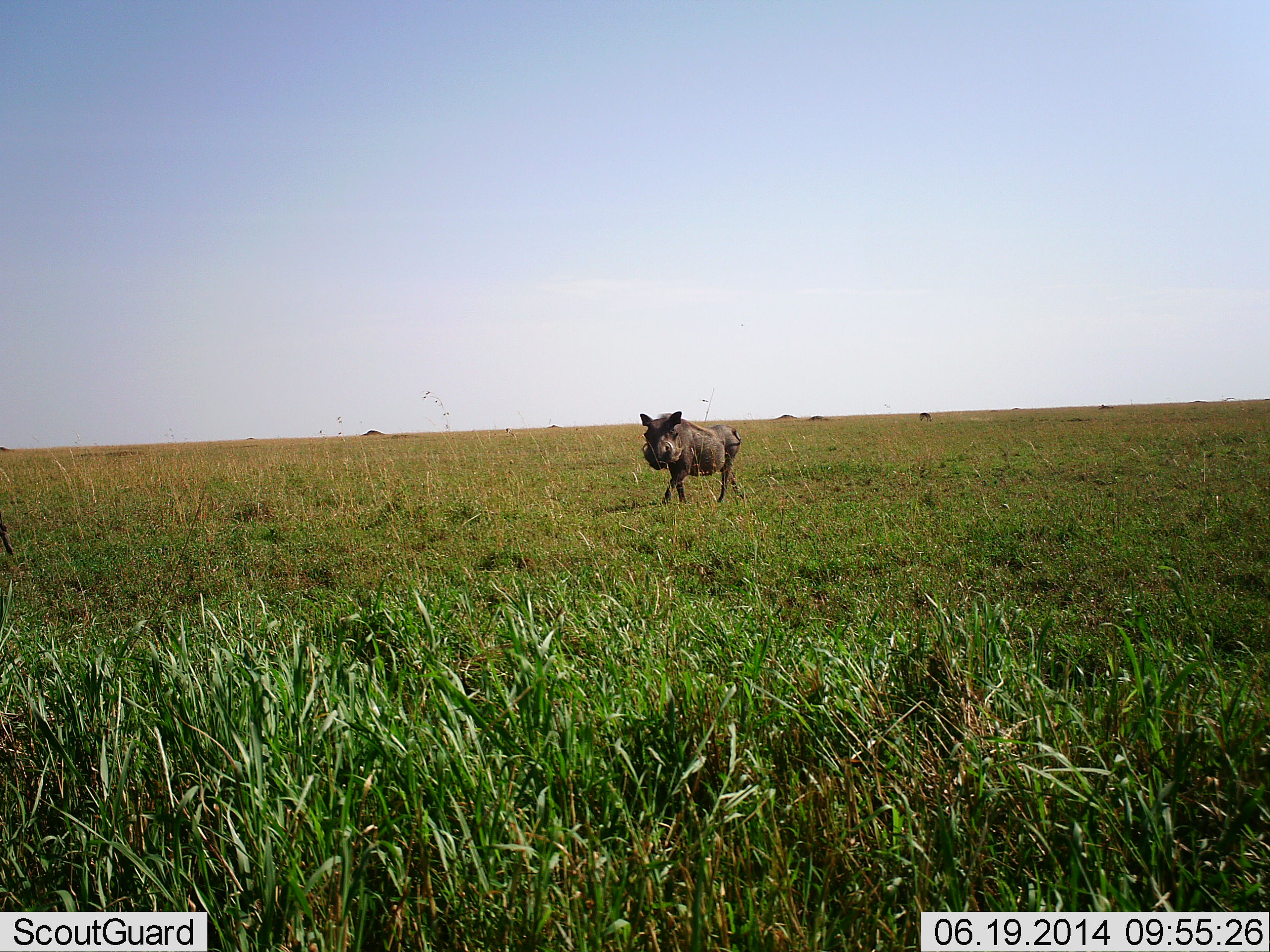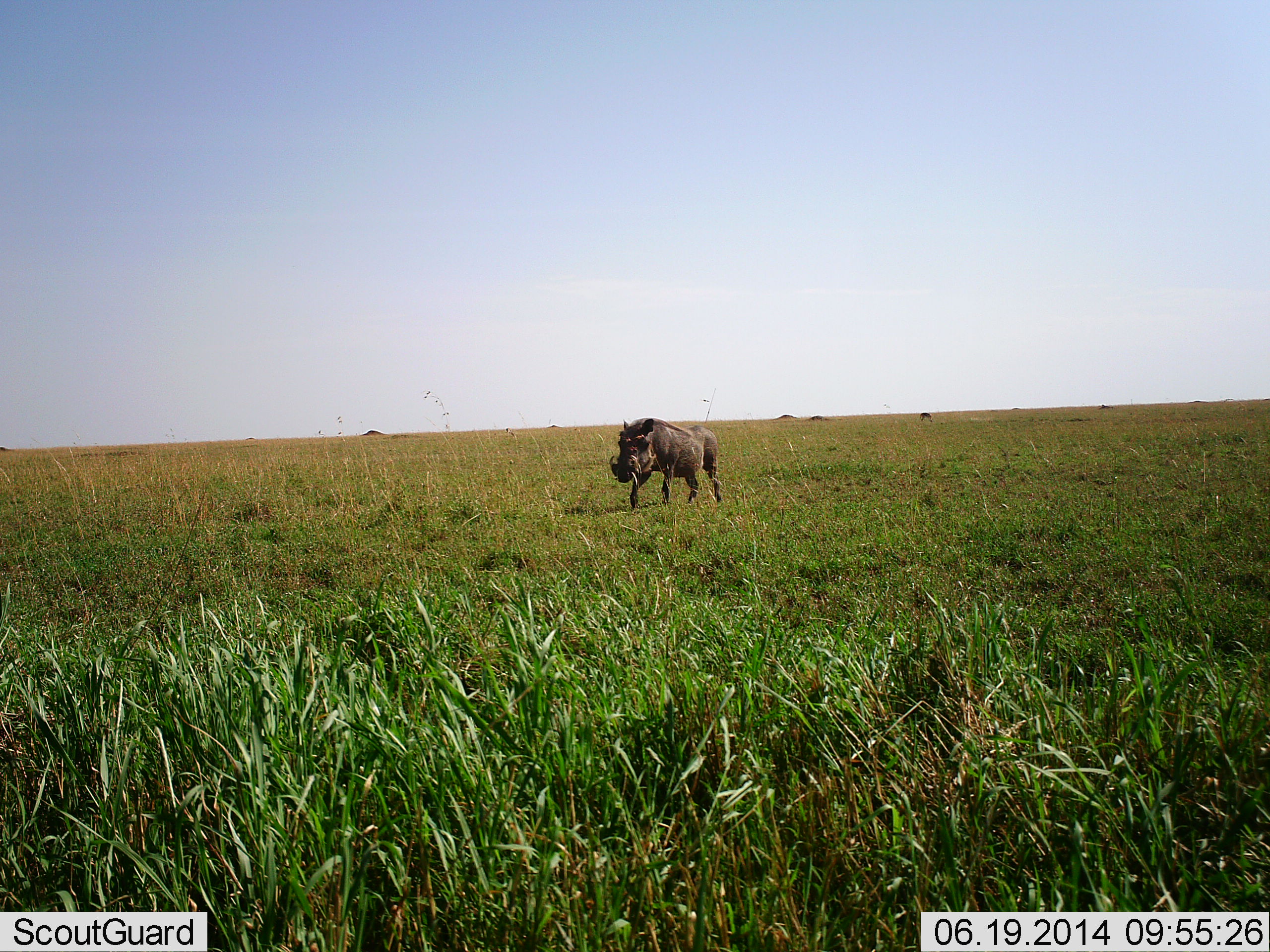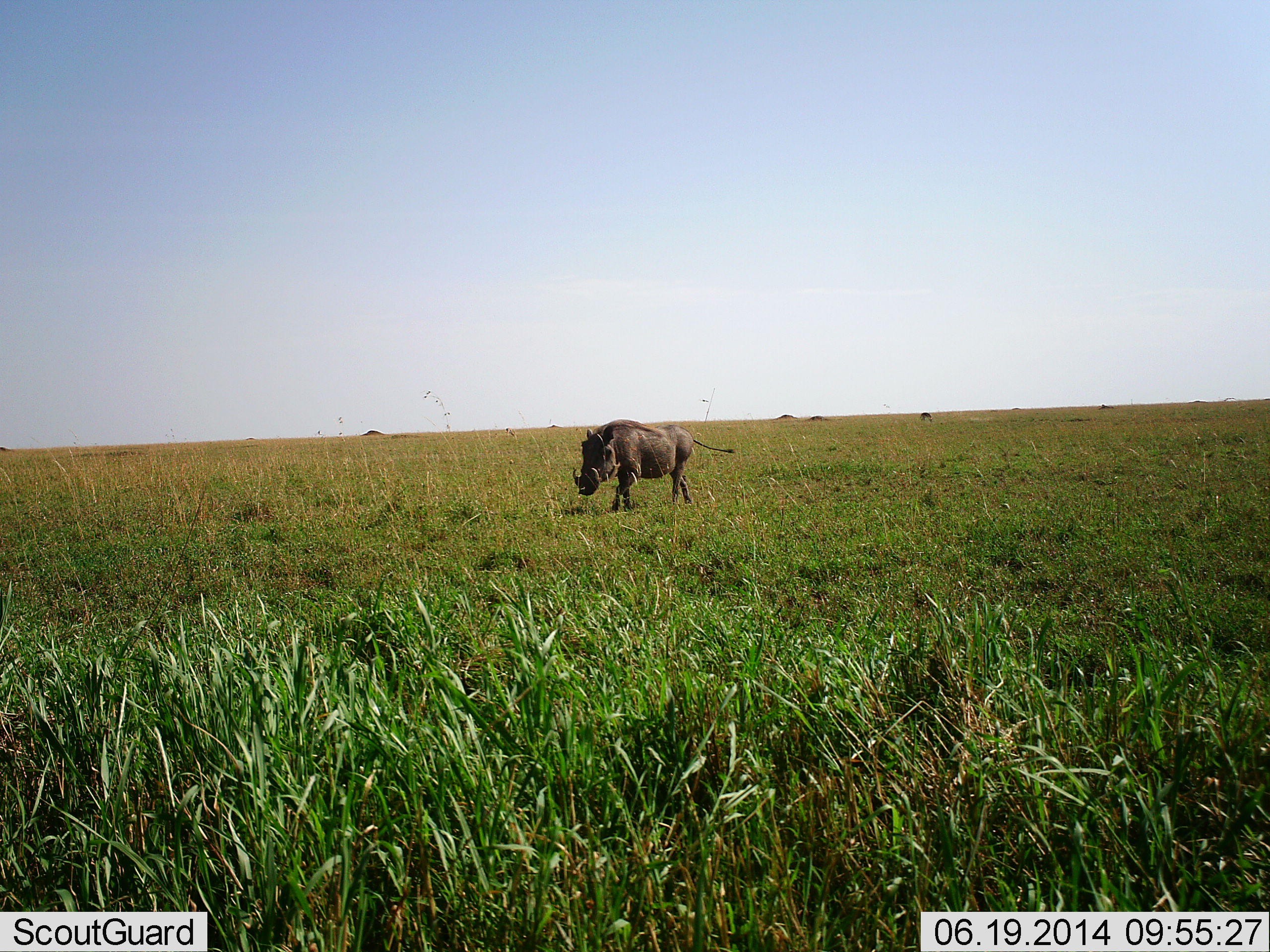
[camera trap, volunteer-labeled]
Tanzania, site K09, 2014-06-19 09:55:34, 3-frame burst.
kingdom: Animalia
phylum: Chordata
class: Mammalia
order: Artiodactyla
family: Suidae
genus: Phacochoerus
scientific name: Phacochoerus africanus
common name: warthog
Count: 1.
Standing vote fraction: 0%.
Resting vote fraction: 0%.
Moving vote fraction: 100%.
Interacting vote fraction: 0%.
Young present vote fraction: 0%.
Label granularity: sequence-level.